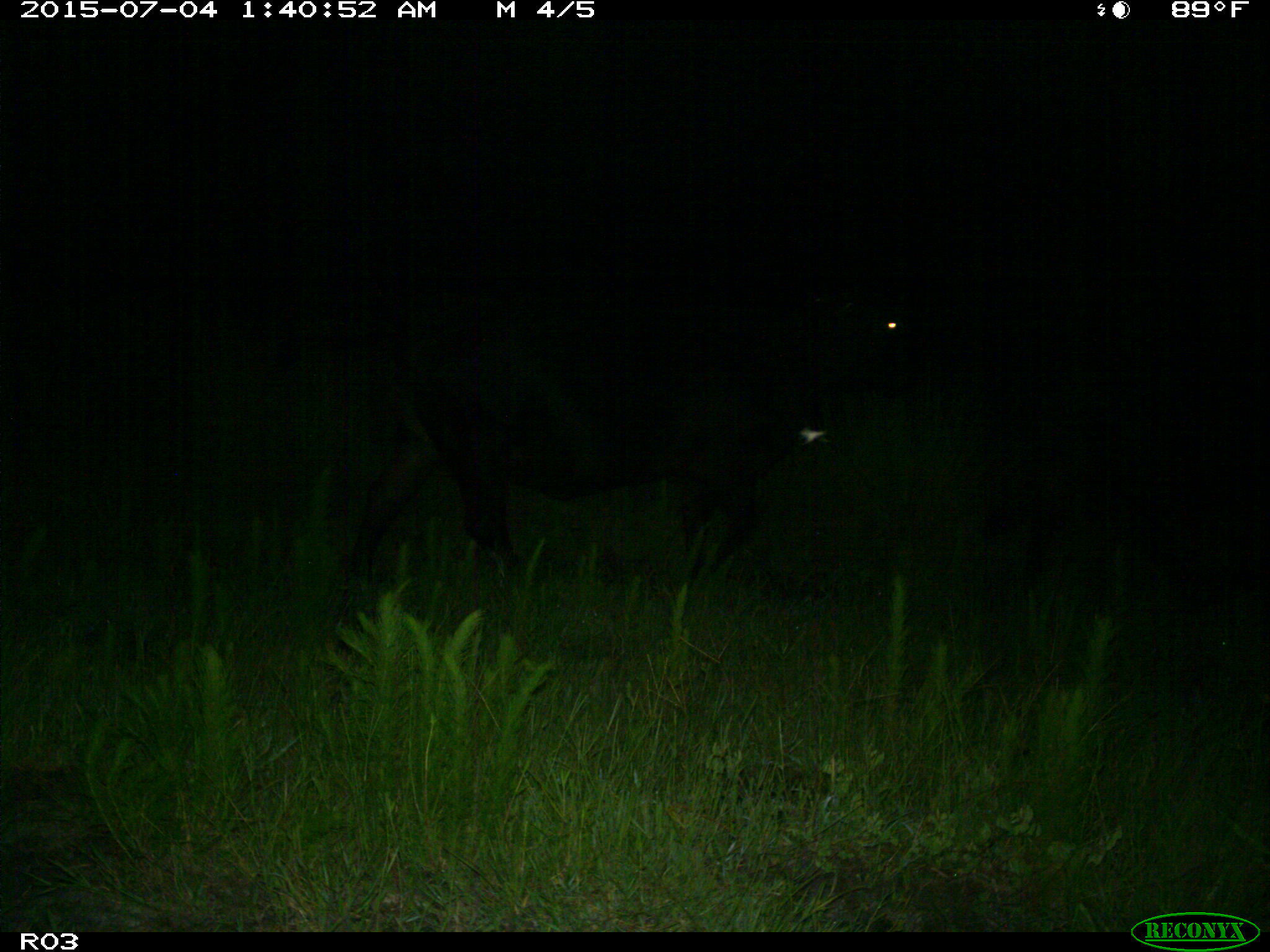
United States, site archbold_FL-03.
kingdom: Animalia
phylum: Chordata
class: Mammalia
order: Artiodactyla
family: Bovidae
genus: Bos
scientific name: Bos taurus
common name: domestic cow